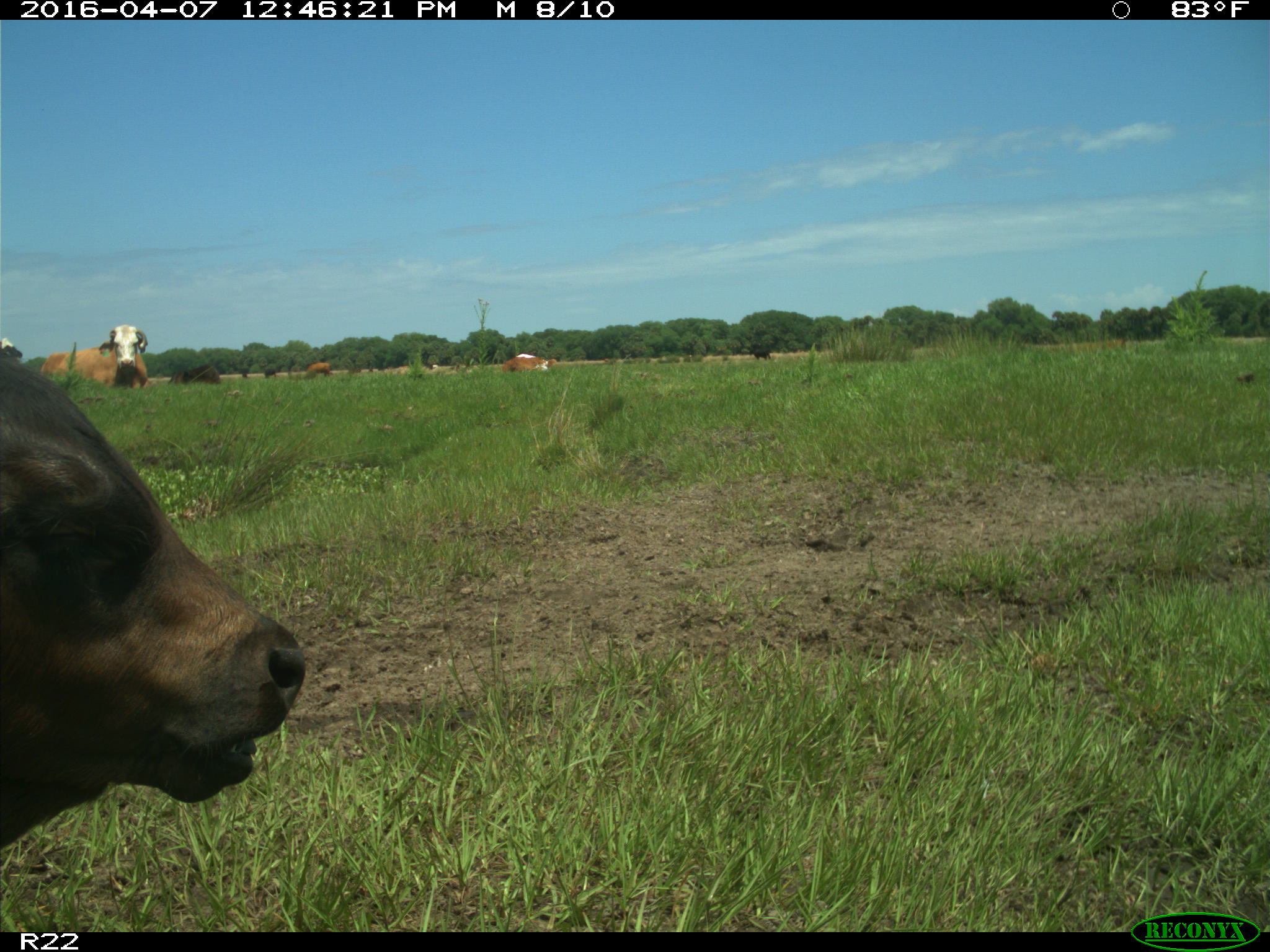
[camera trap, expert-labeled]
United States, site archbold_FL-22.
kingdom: Animalia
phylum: Chordata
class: Mammalia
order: Artiodactyla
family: Bovidae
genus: Bos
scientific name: Bos taurus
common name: domestic cow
Bos taurus (domestic cow).